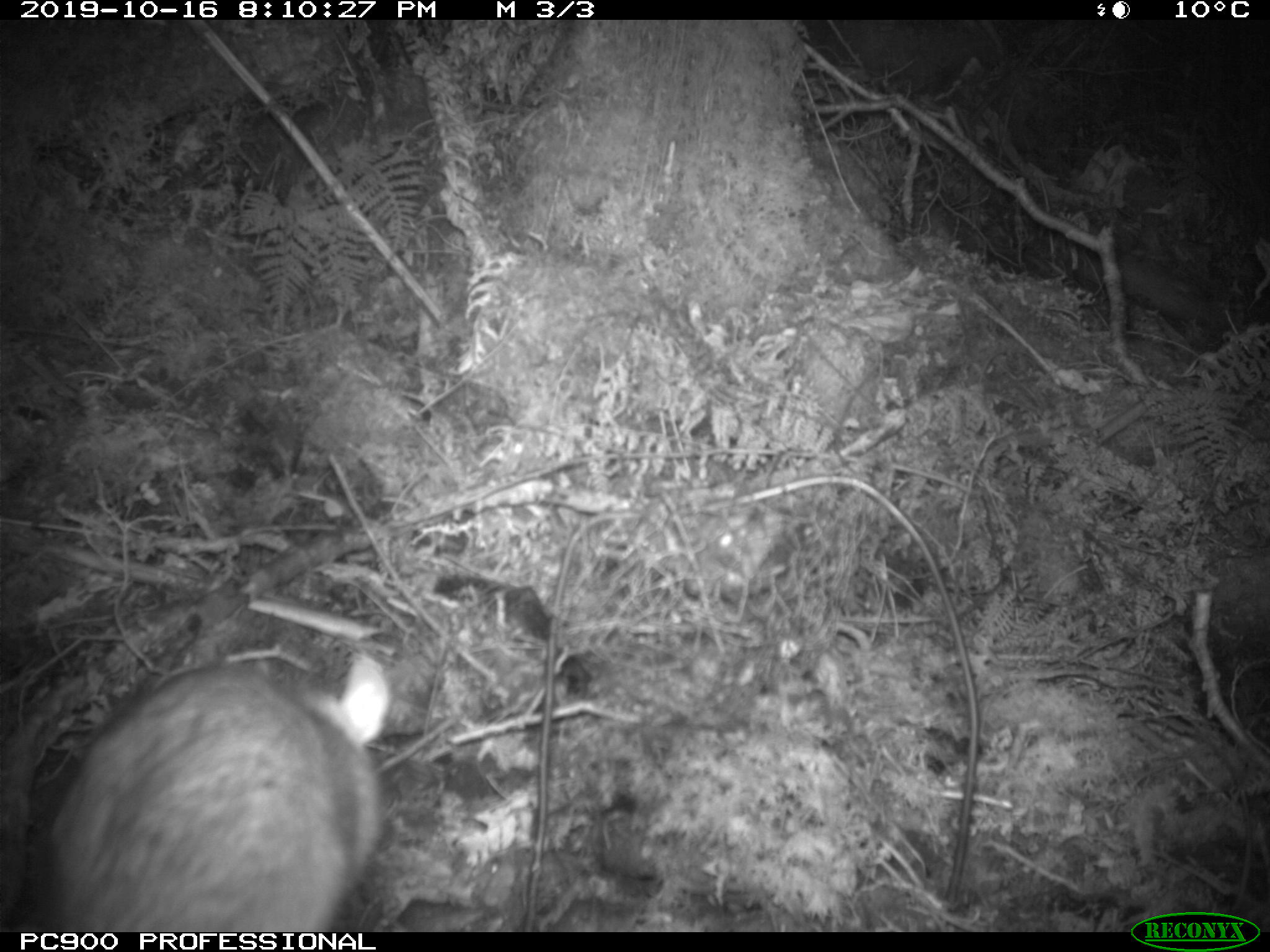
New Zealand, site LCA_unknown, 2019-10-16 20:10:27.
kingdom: Animalia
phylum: Chordata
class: Mammalia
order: Rodentia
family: Muridae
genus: Rattus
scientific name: Rattus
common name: rat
Rat (Rattus).